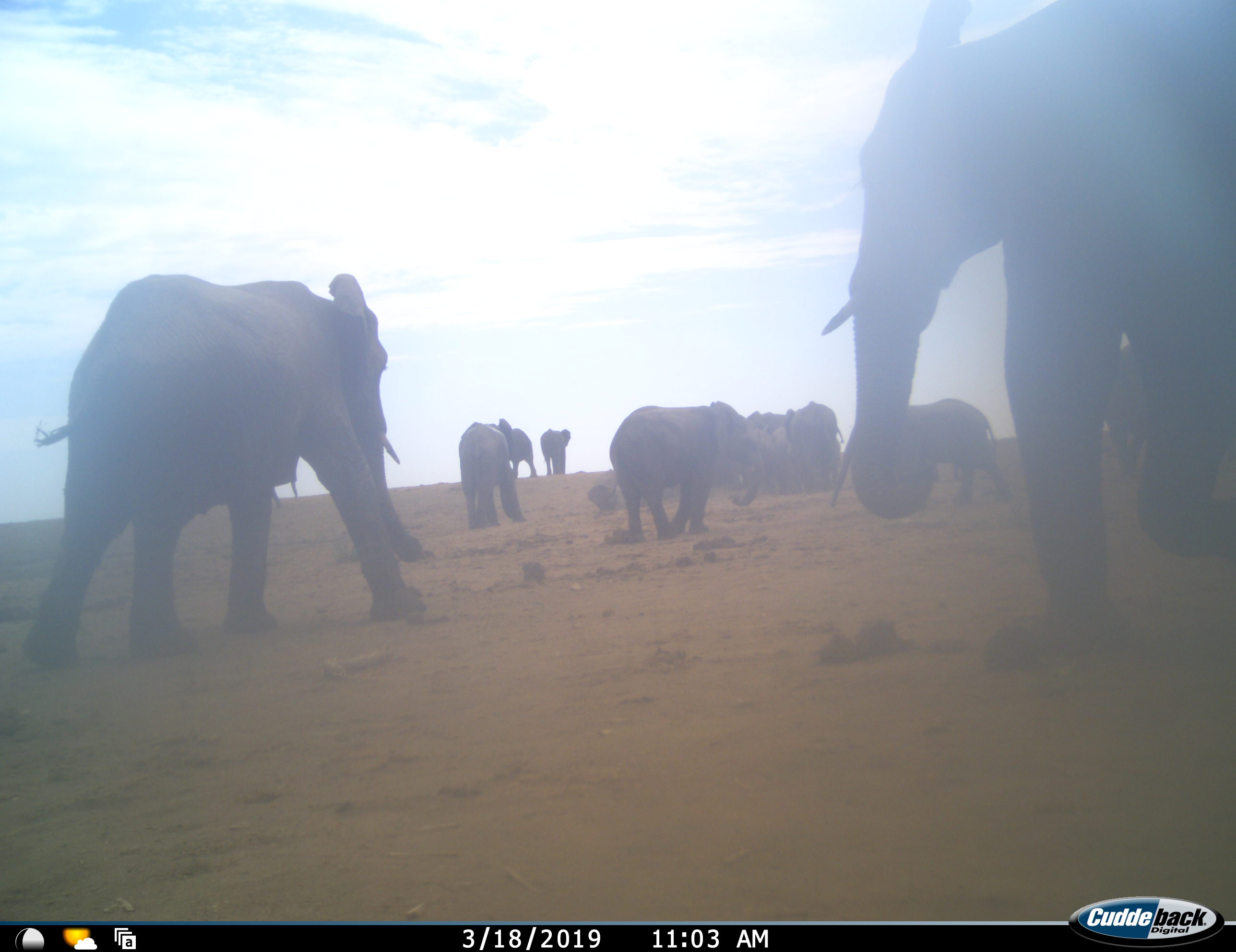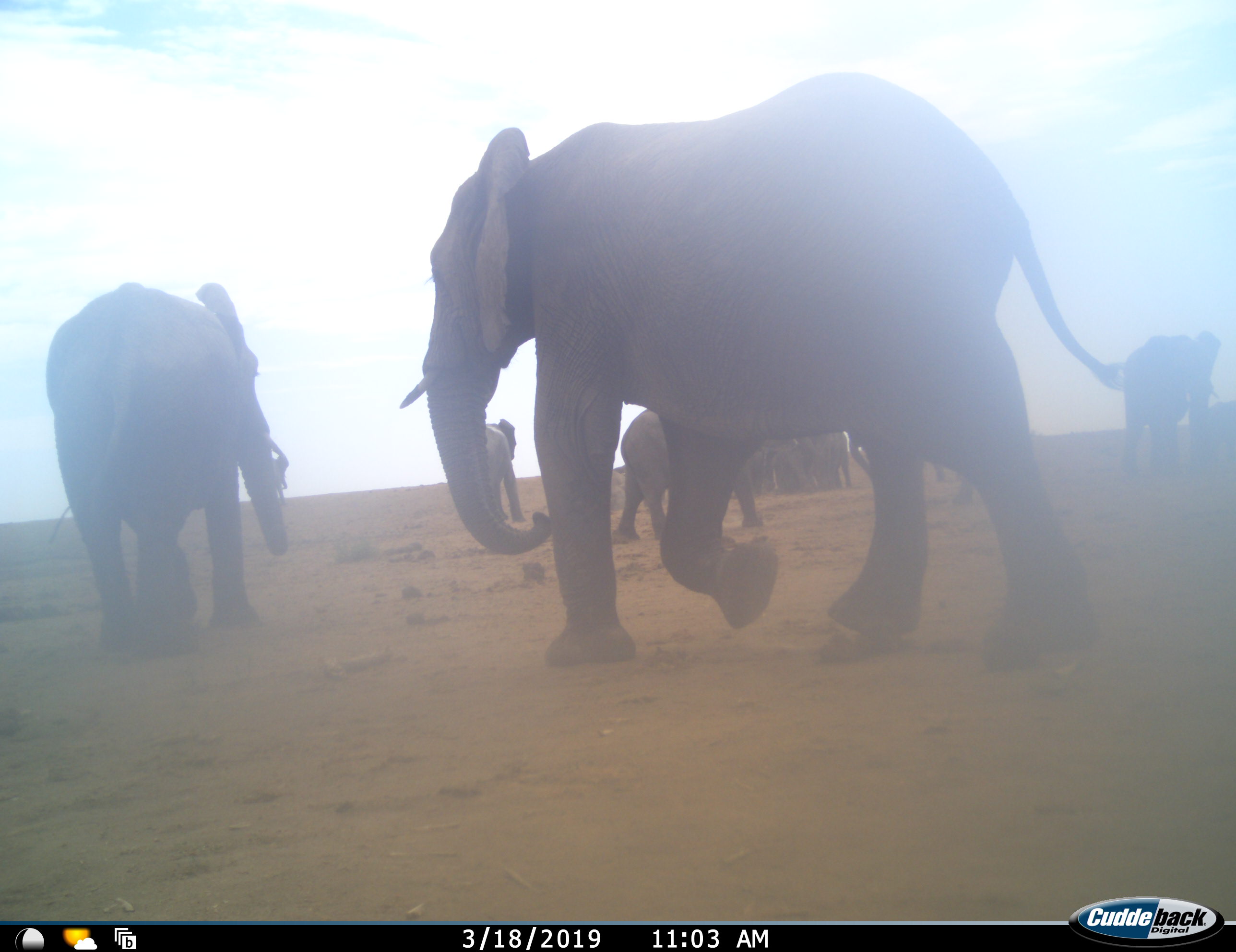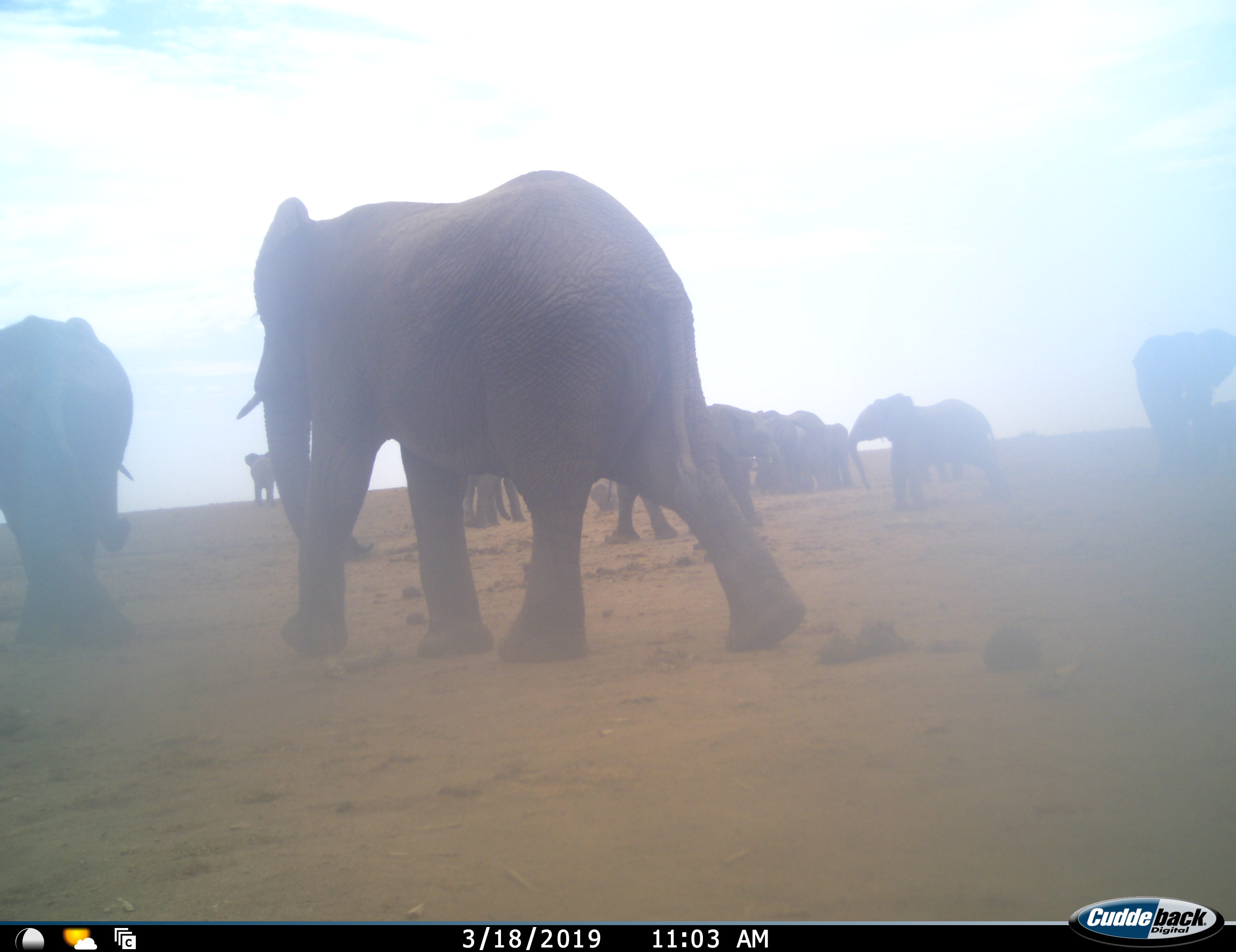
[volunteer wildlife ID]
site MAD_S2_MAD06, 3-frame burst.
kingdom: Animalia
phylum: Chordata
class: Mammalia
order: Proboscidea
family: Elephantidae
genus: Loxodonta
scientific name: Loxodonta africana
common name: african bush elephant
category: elephant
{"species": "elephant (african bush elephant) (Loxodonta africana)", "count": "11-50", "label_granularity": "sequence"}